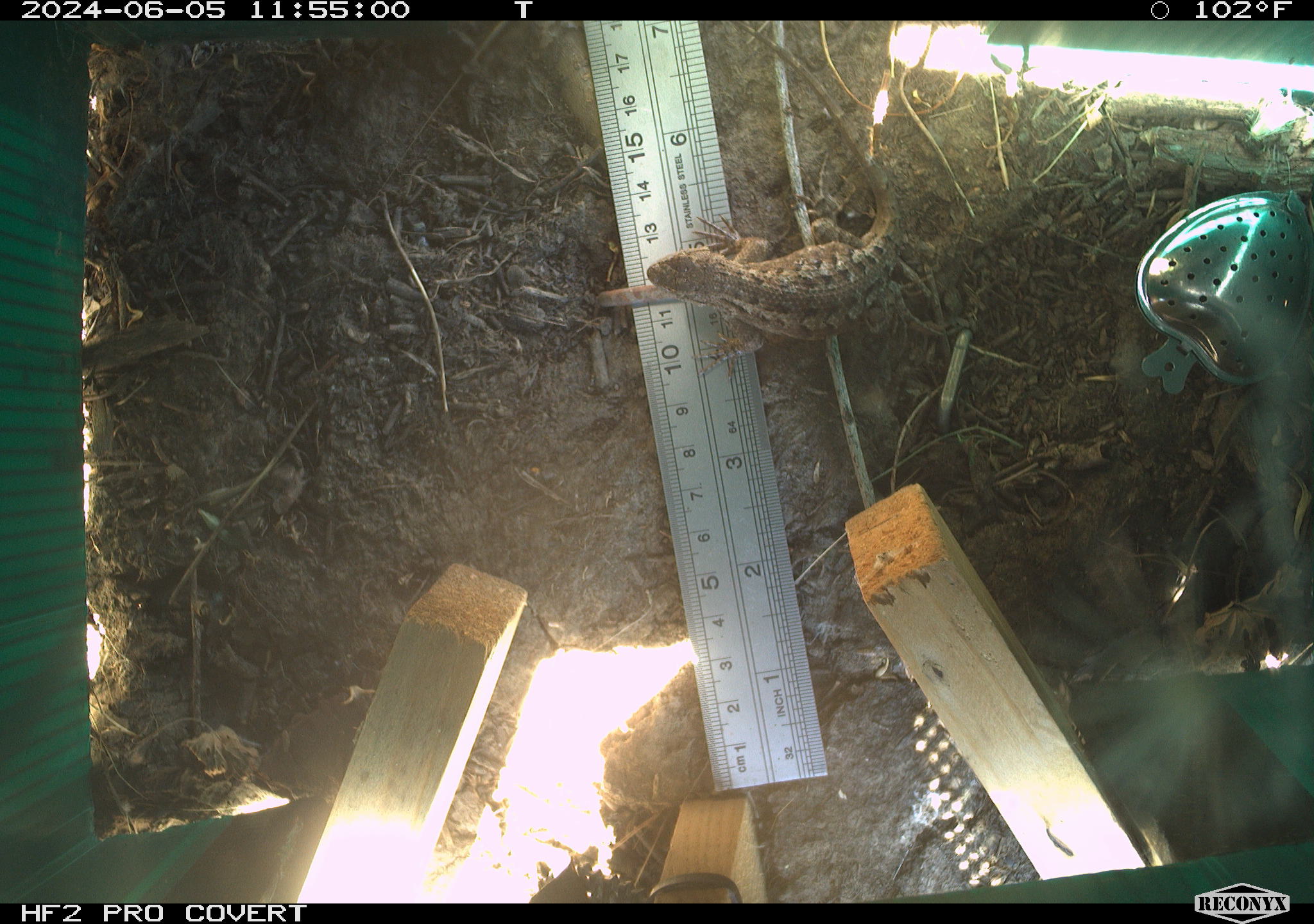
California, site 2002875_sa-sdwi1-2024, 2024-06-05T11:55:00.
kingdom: Animalia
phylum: Chordata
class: Reptilia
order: Squamata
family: Phrynosomatidae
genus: Sceloporus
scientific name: Sceloporus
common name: spiny lizards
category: sceloporus species